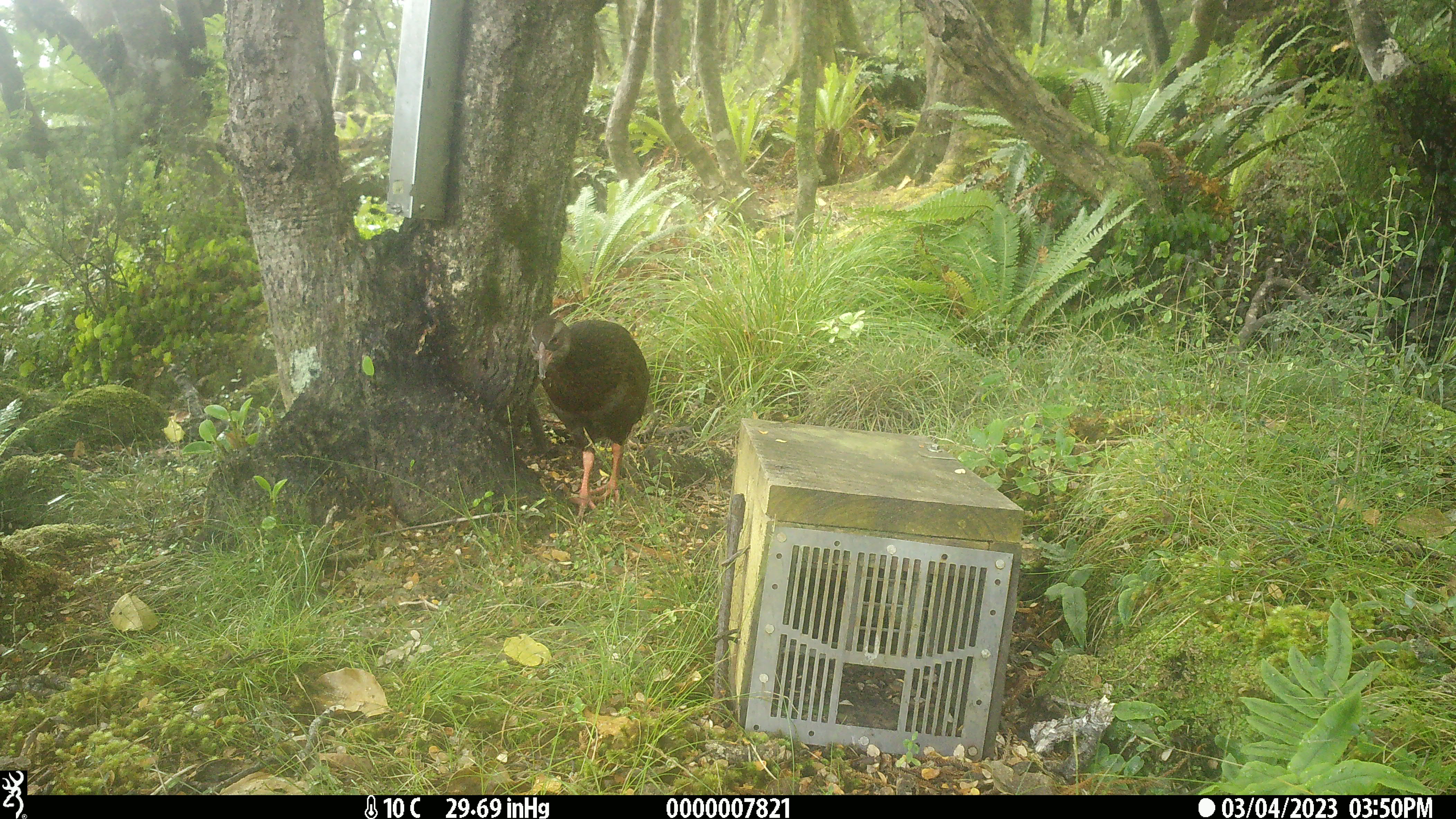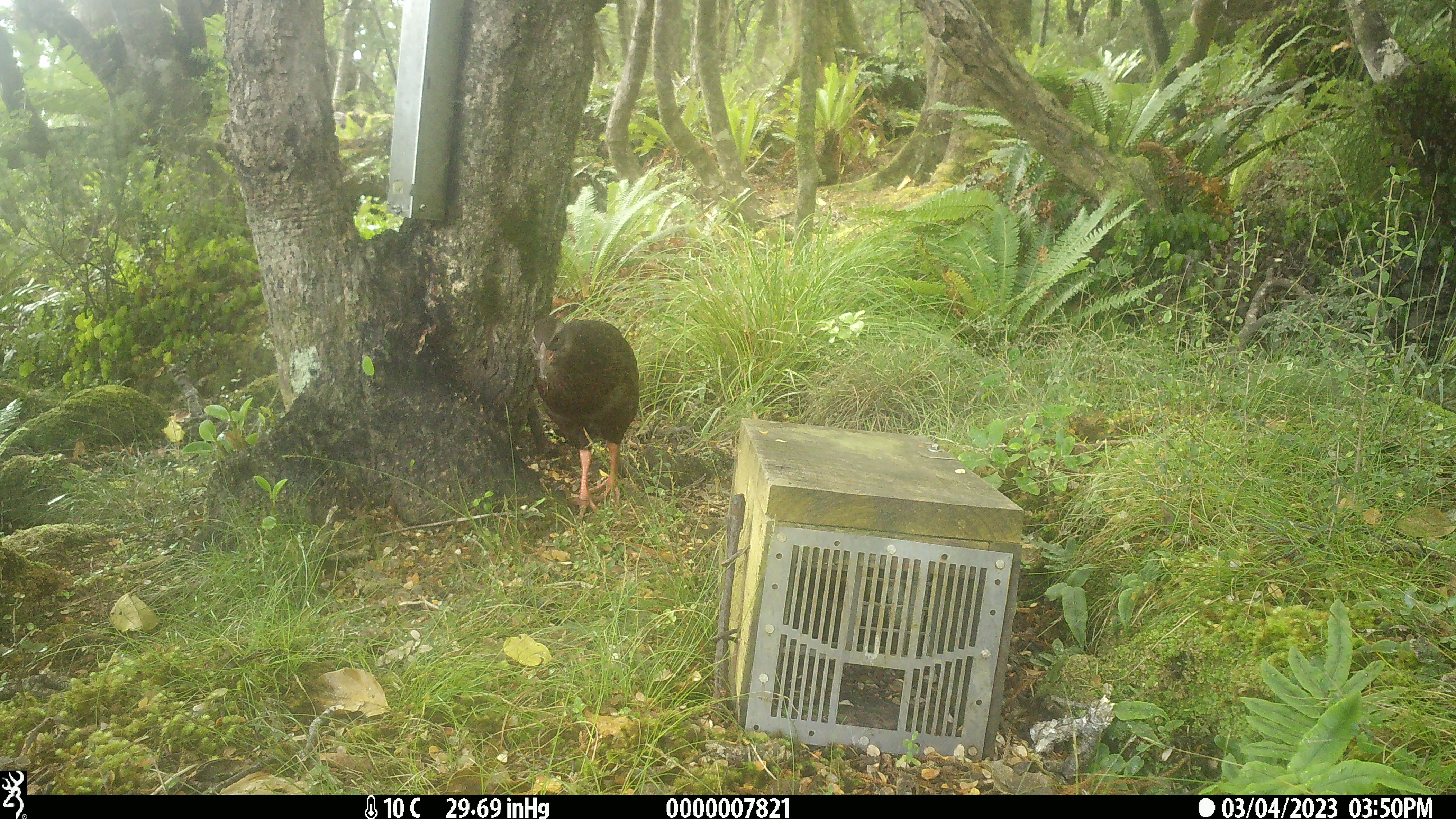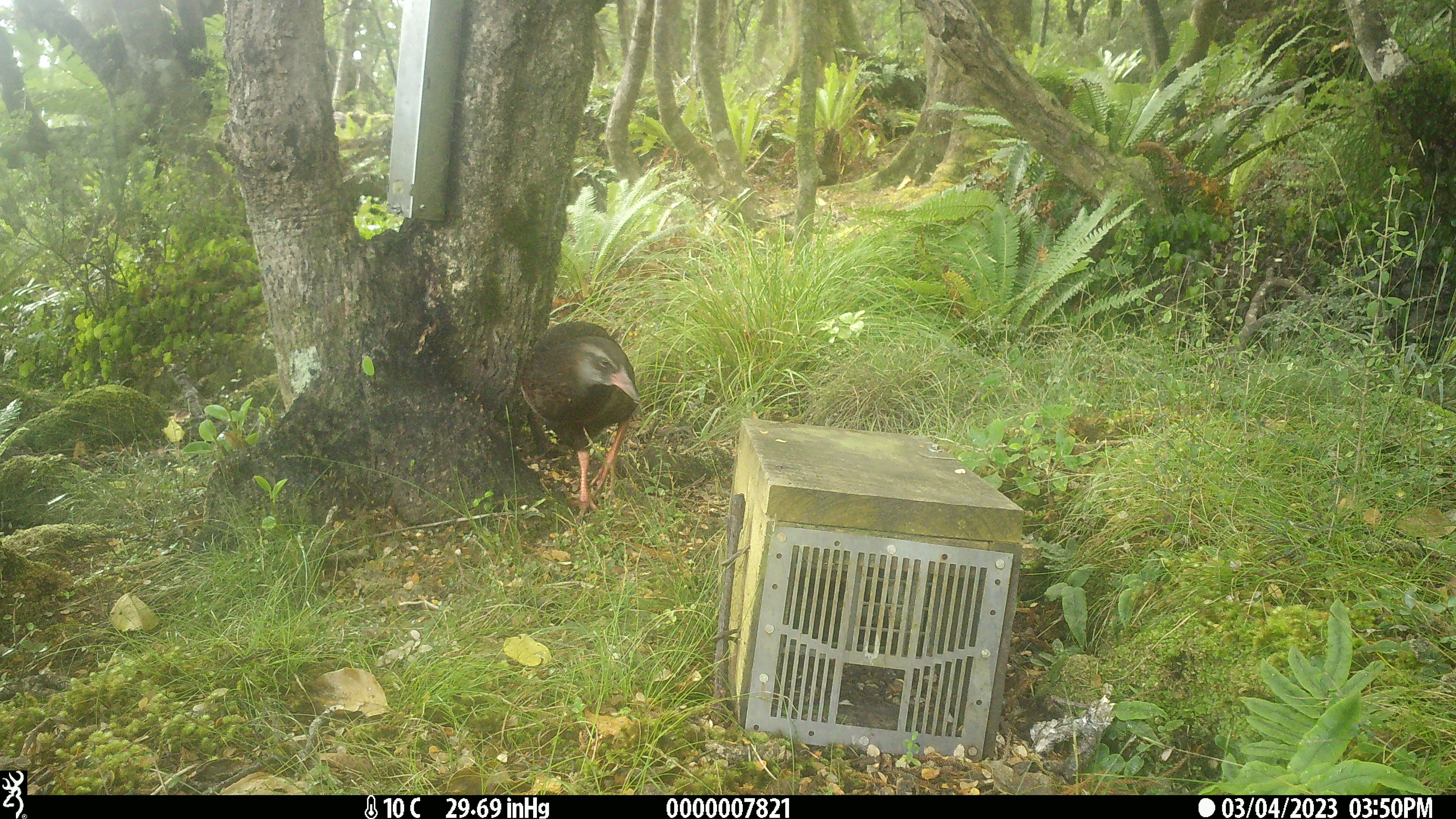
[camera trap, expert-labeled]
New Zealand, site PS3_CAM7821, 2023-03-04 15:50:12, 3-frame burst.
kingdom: Animalia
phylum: Chordata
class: Aves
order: Gruiformes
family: Rallidae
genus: Gallirallus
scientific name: Gallirallus australis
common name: weka